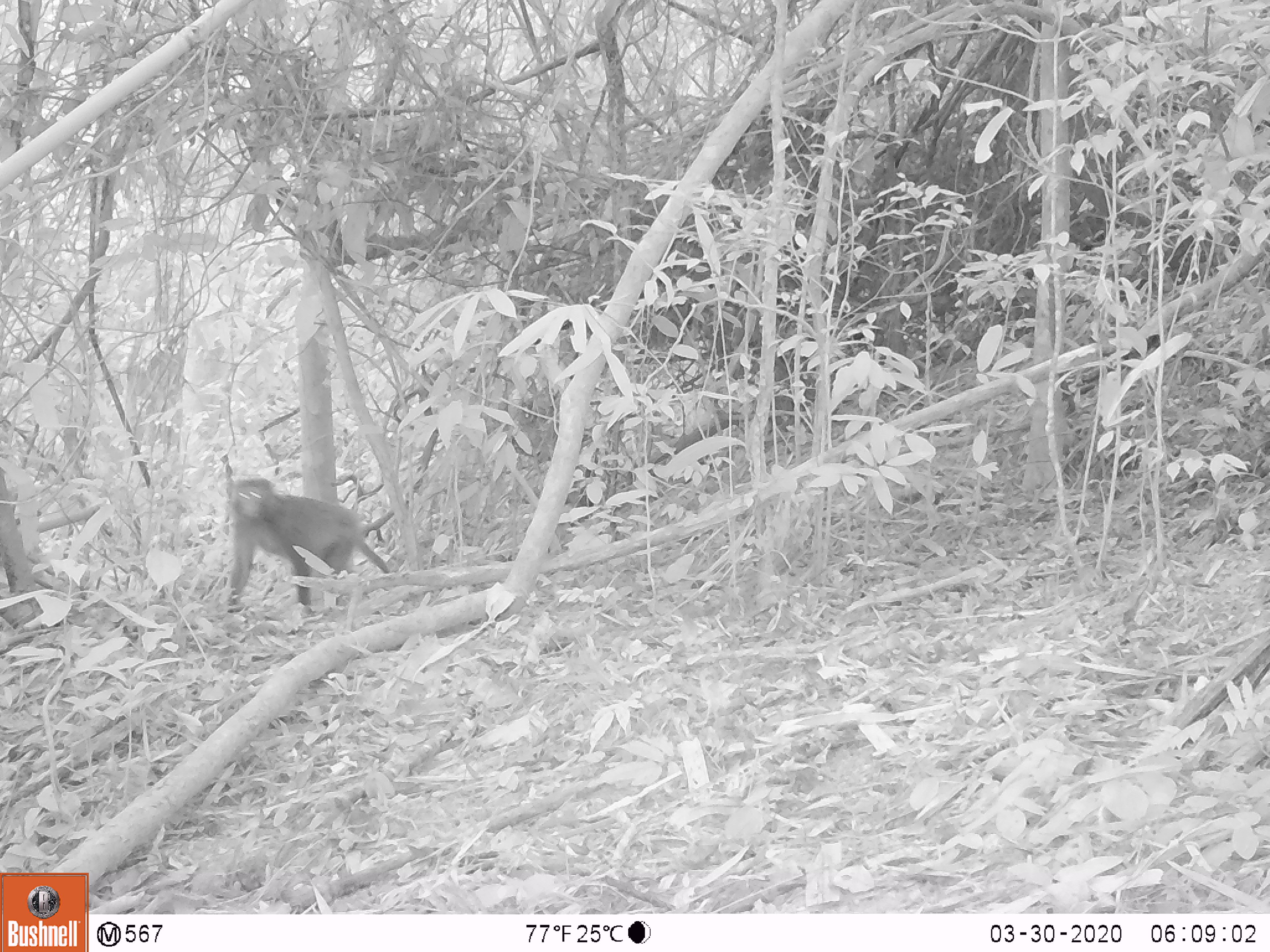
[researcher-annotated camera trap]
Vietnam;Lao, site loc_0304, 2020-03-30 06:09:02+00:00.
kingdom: Animalia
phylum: Chordata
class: Mammalia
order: Primates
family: Cercopithecidae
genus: Macaca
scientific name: Macaca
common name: macaques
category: assam or rhesus macaque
Assam or rhesus macaque (macaques) (Macaca). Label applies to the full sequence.